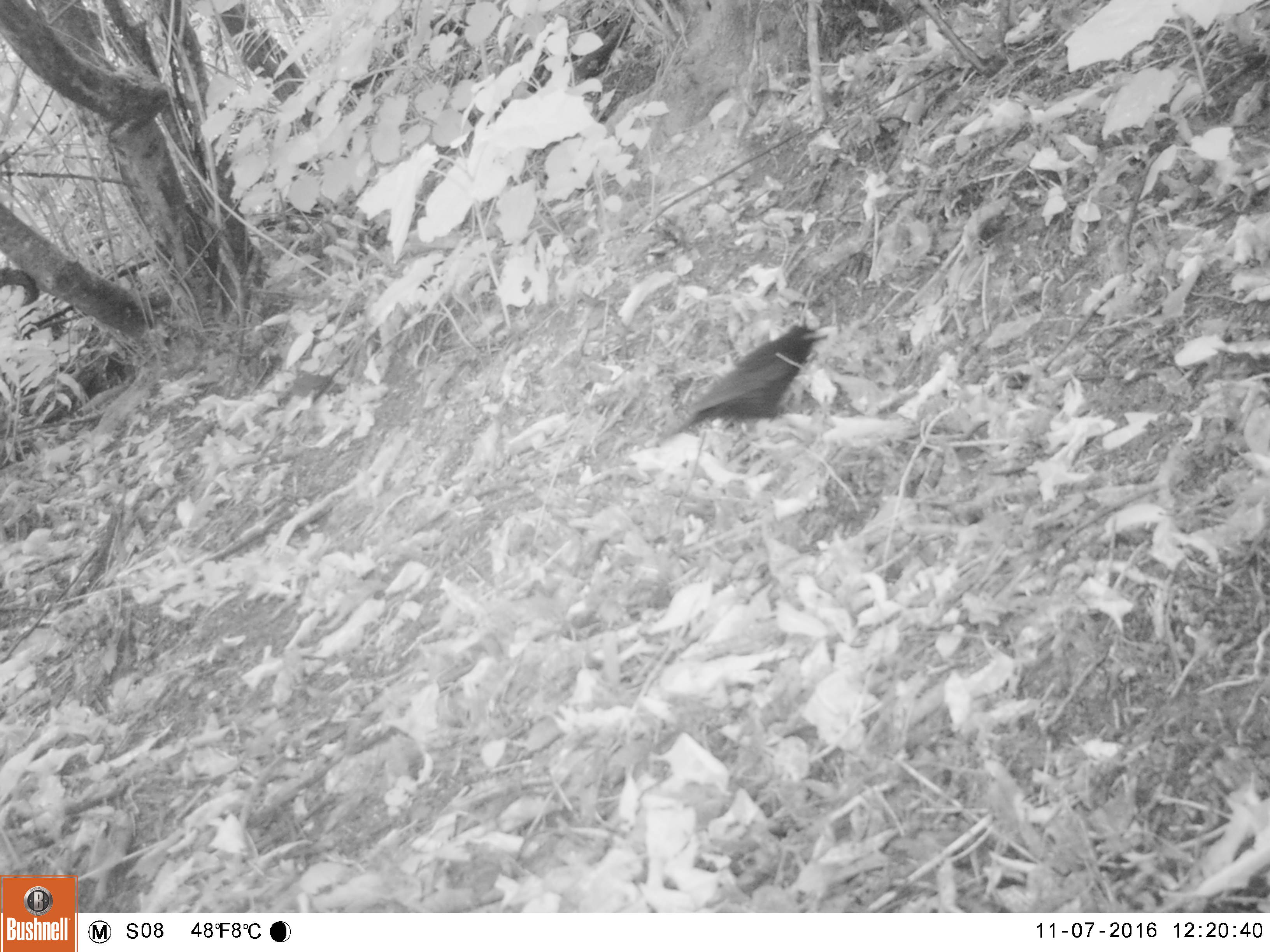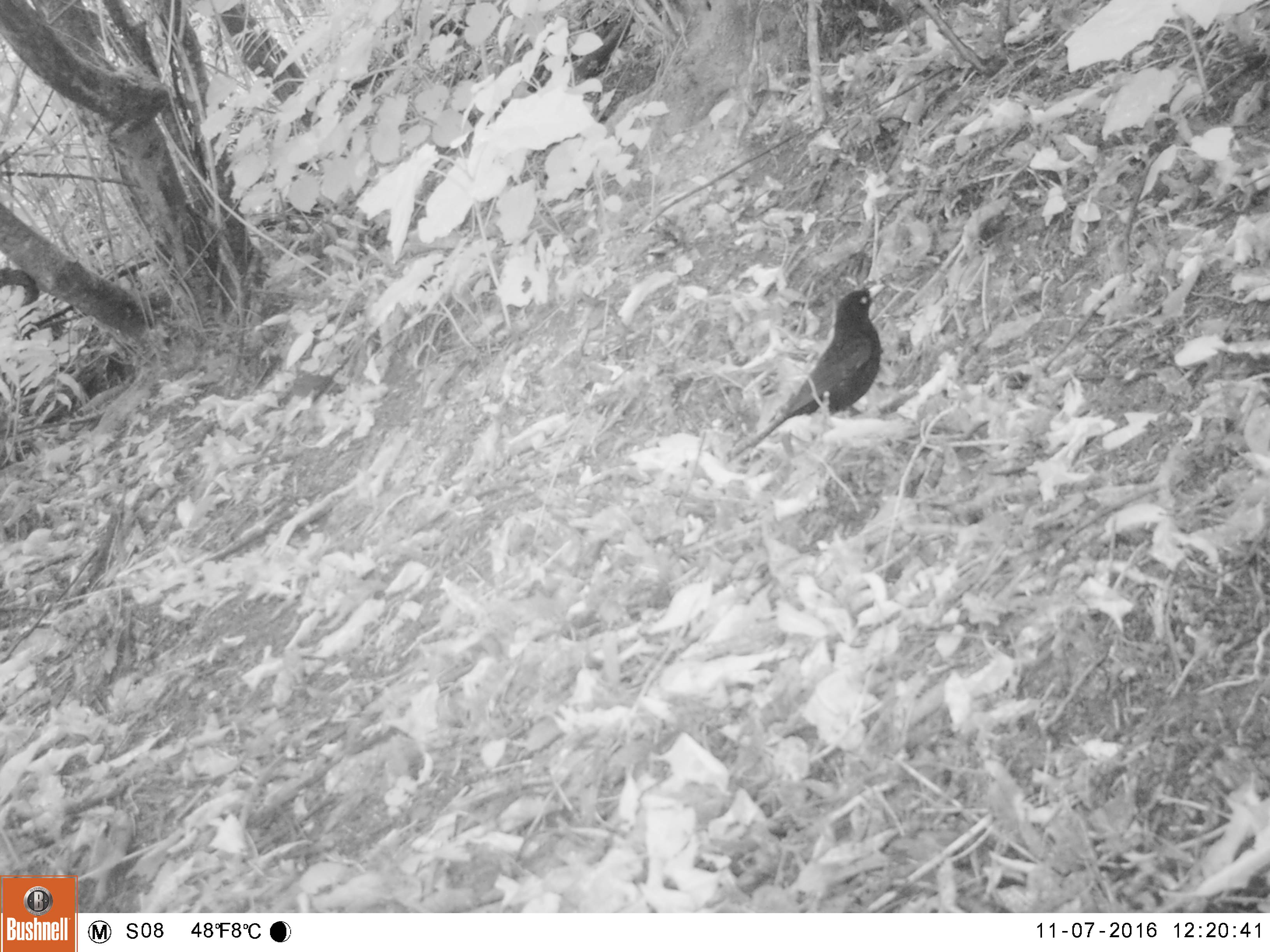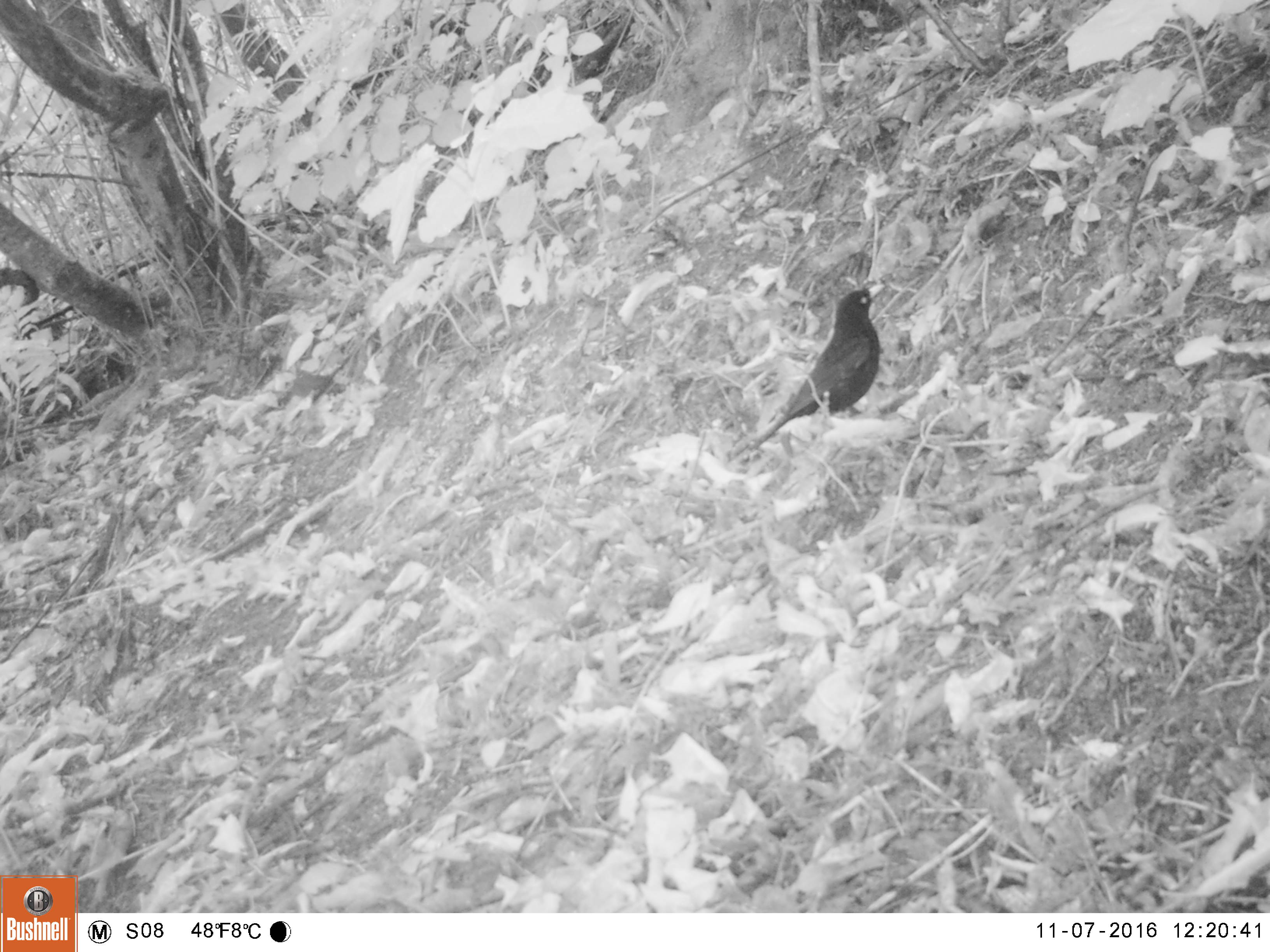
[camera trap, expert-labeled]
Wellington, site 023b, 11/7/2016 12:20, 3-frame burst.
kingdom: Animalia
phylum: Chordata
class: Aves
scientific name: Aves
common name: bird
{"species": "bird (Aves)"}